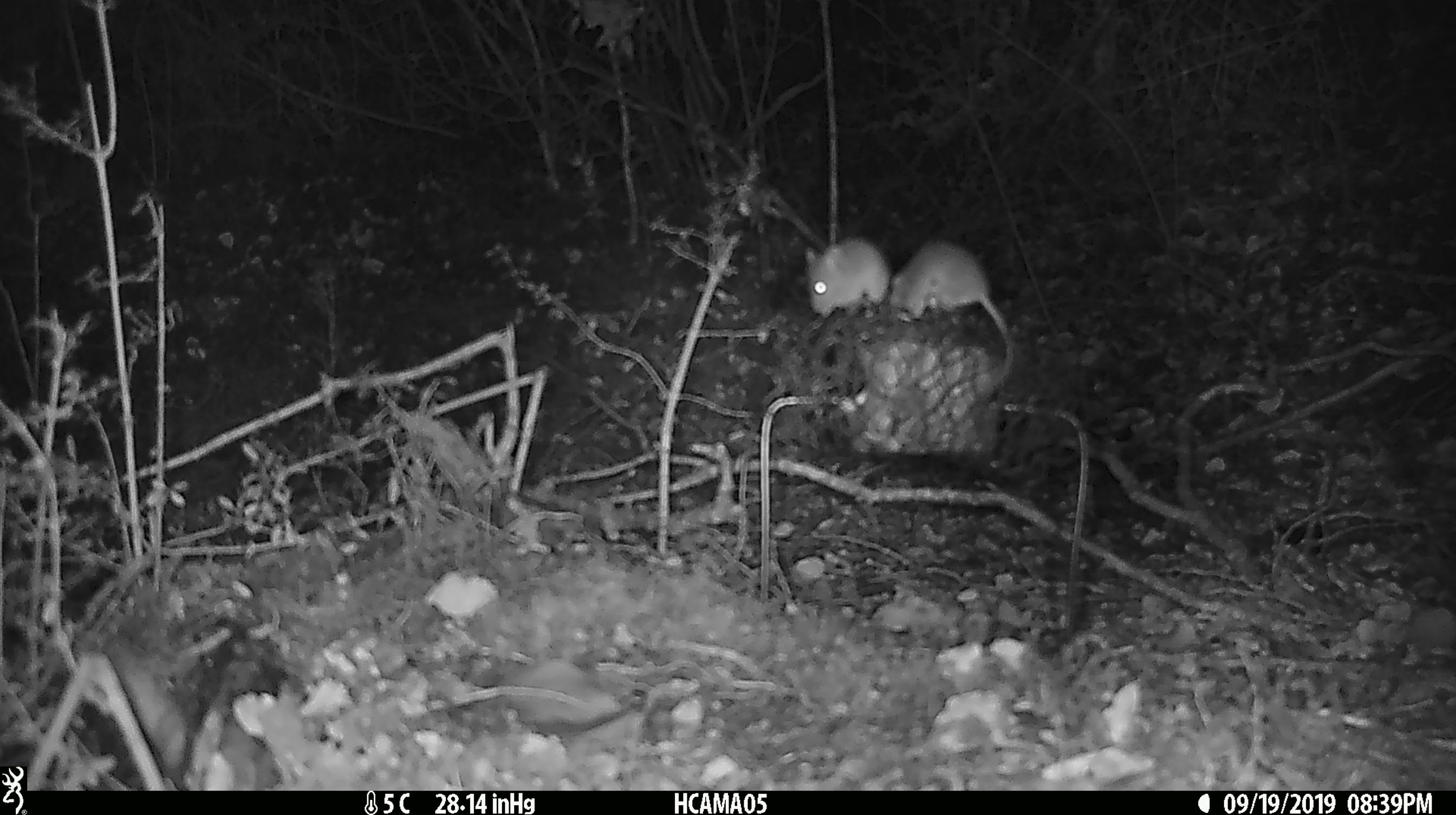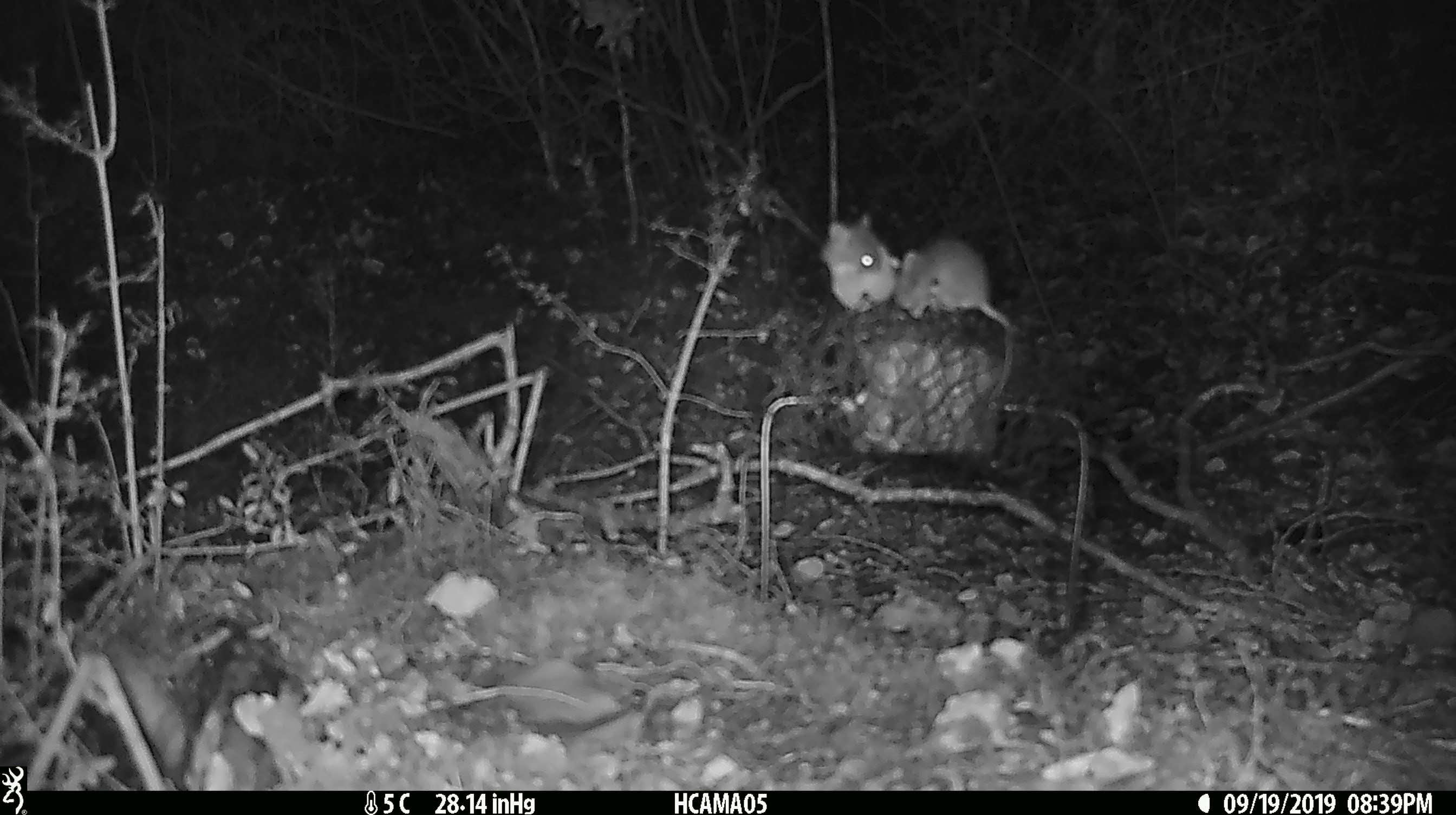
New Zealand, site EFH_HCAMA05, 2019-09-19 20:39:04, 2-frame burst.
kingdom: Animalia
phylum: Chordata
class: Mammalia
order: Rodentia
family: Muridae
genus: Mus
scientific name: Mus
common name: mouse